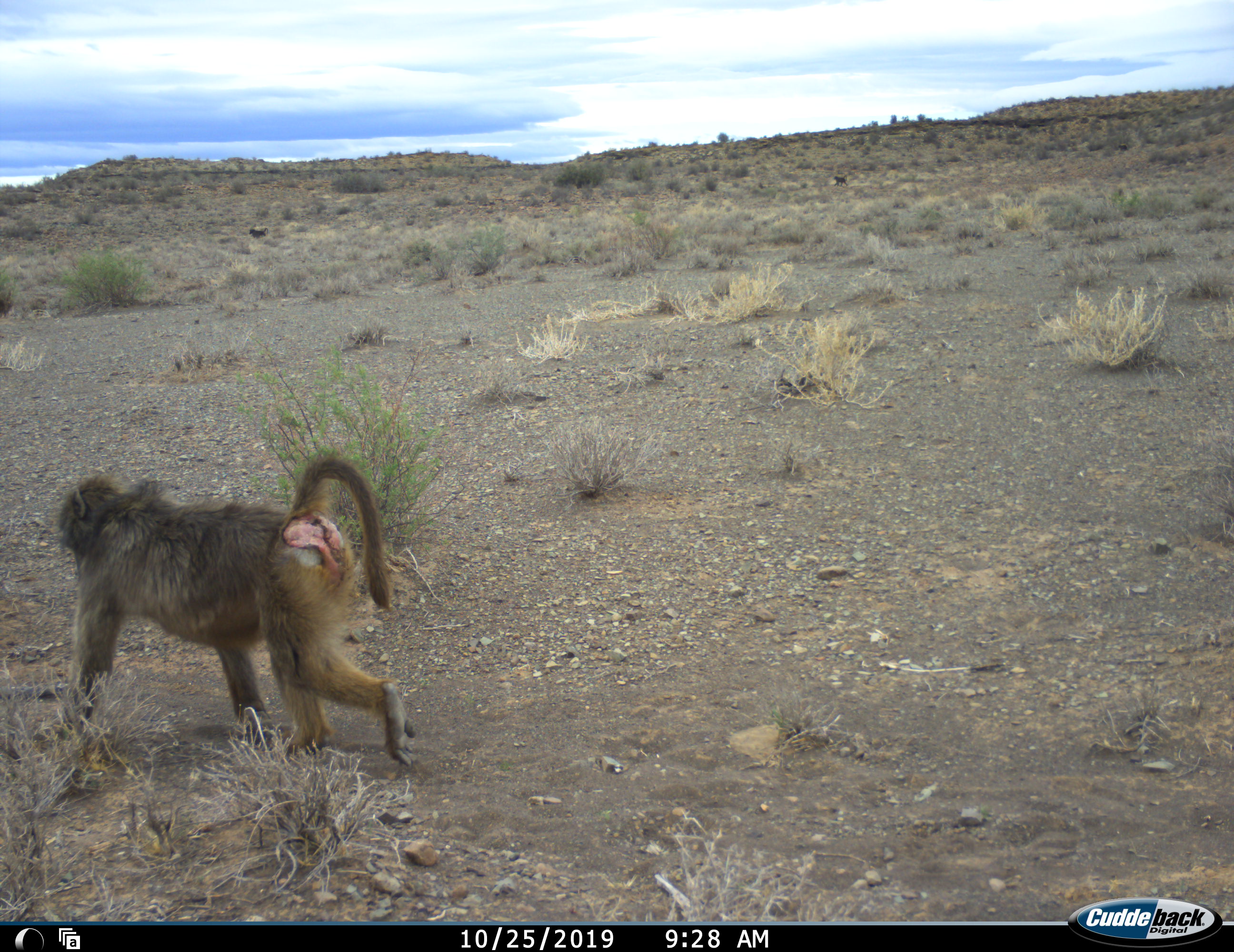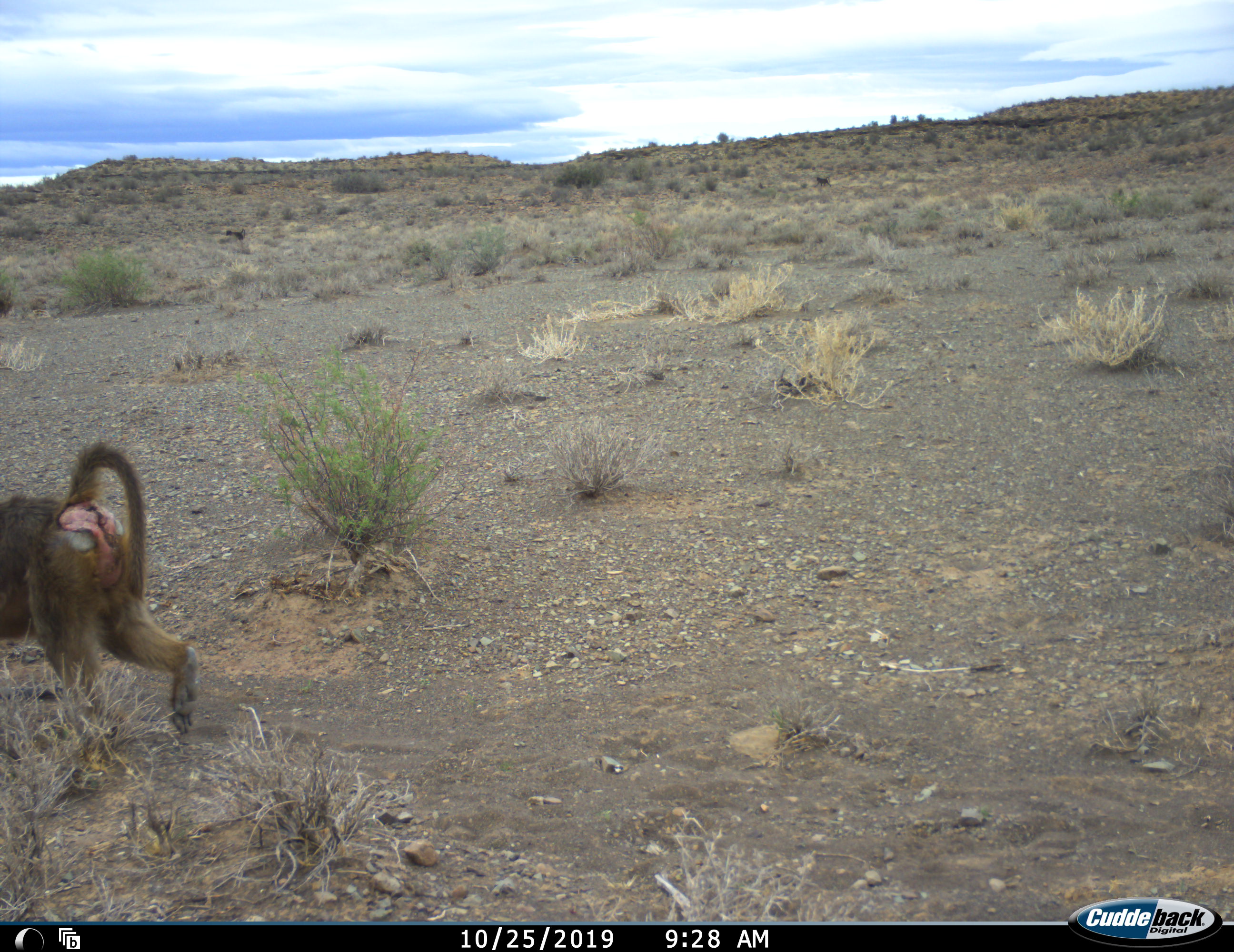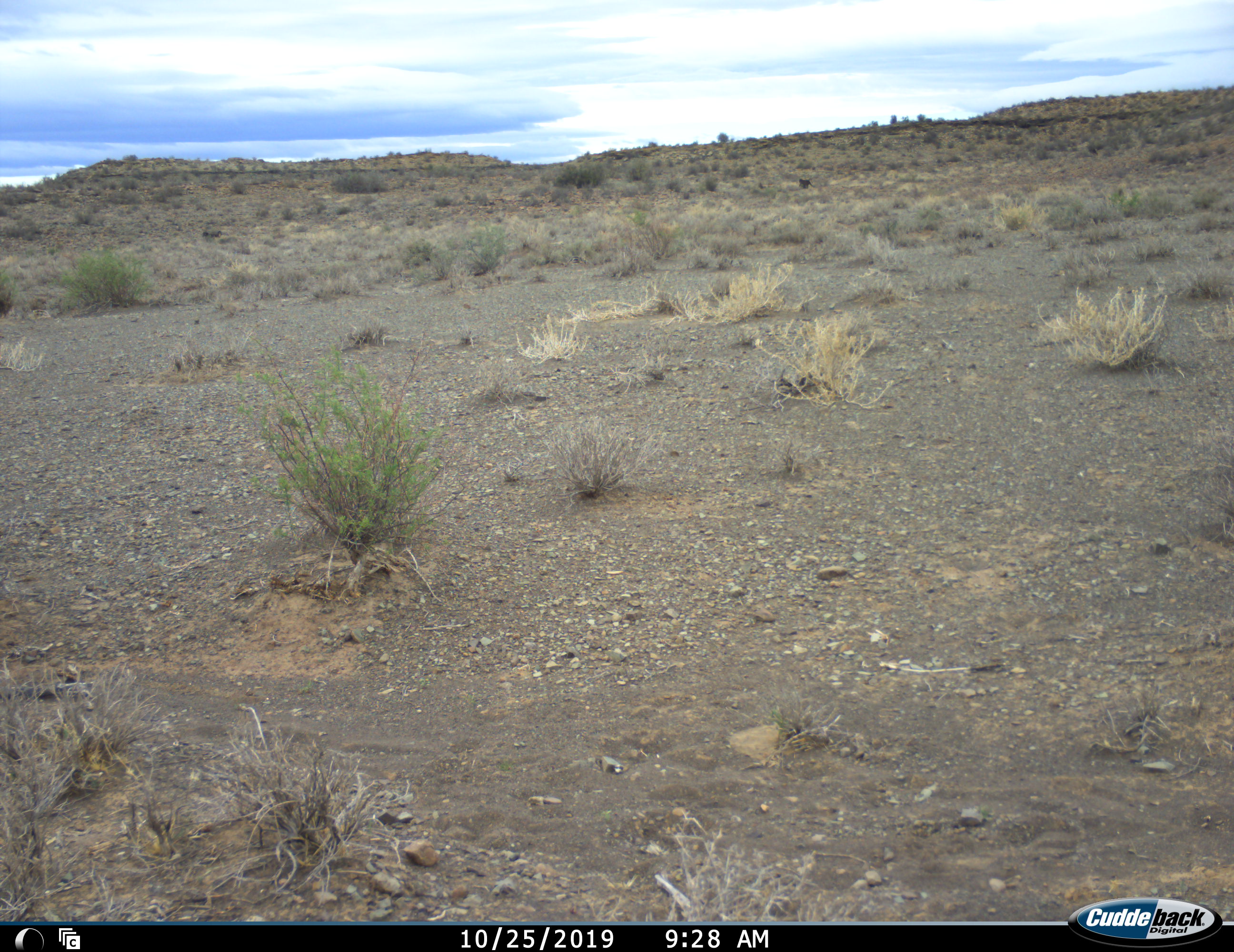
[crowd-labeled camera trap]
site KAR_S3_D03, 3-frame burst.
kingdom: Animalia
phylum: Chordata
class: Mammalia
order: Primates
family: Cercopithecidae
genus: Papio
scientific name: Papio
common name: baboon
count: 4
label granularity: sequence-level